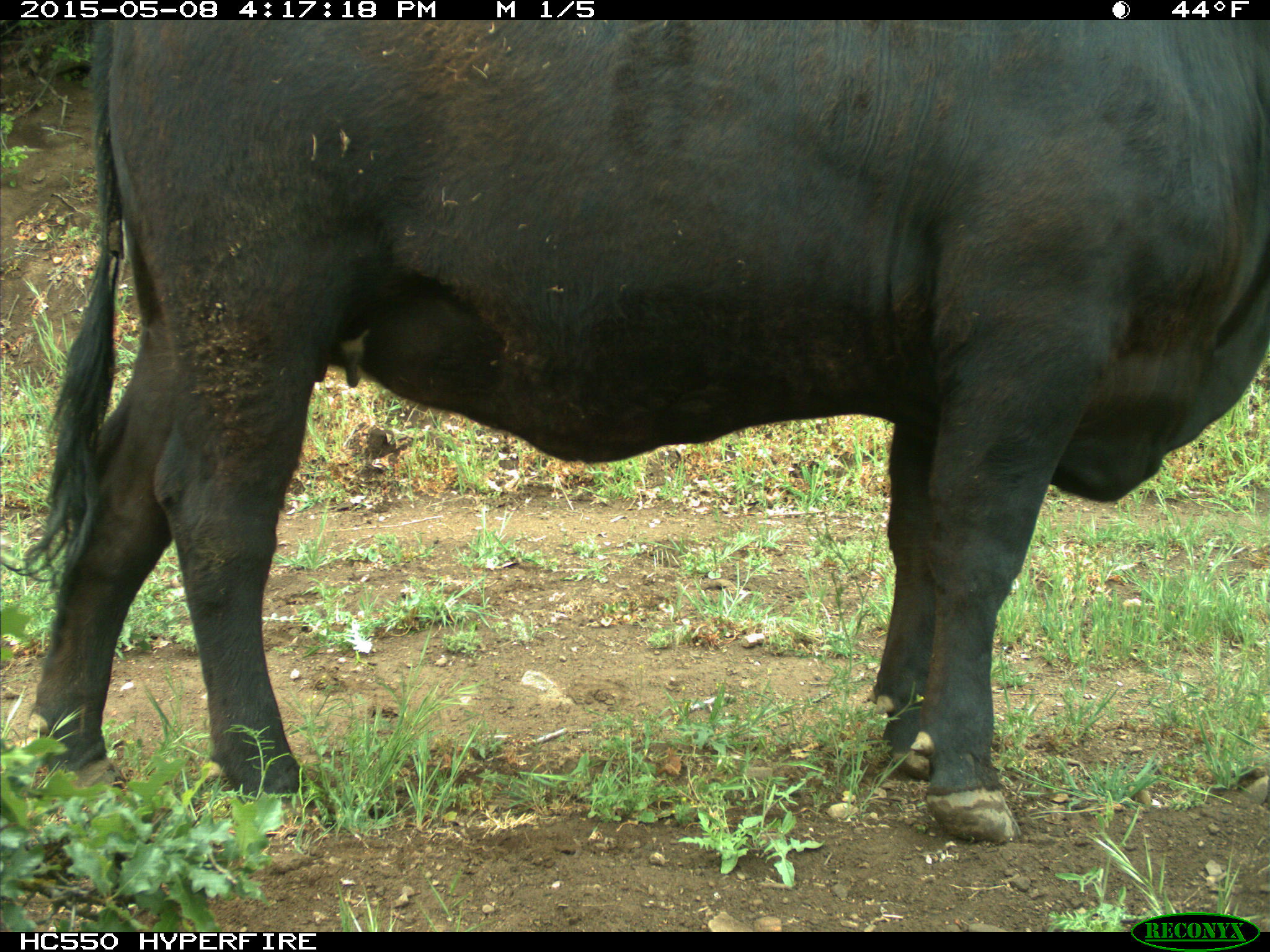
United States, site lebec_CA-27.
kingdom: Animalia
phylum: Chordata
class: Mammalia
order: Artiodactyla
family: Bovidae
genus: Bos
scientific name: Bos taurus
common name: domestic cow